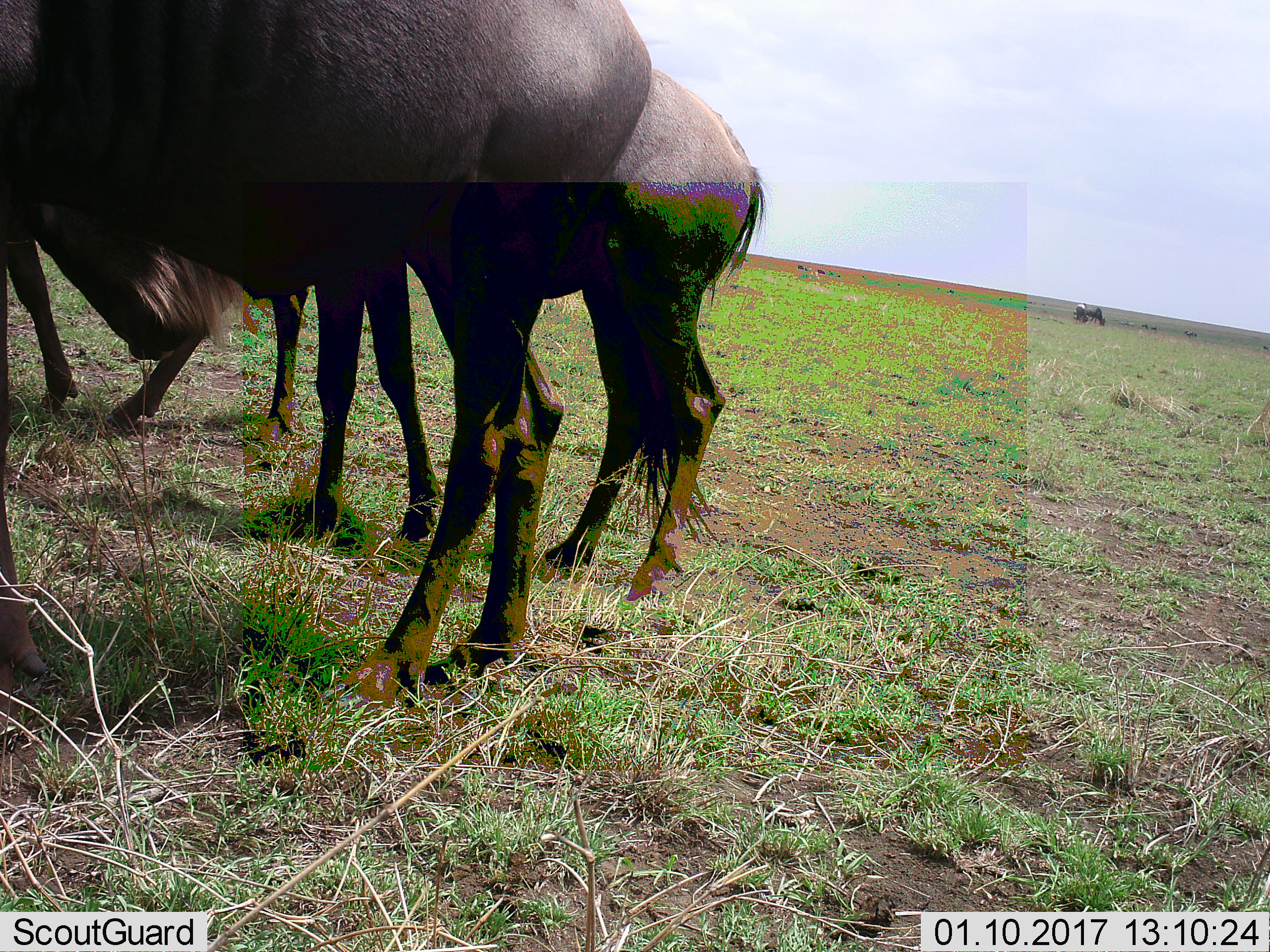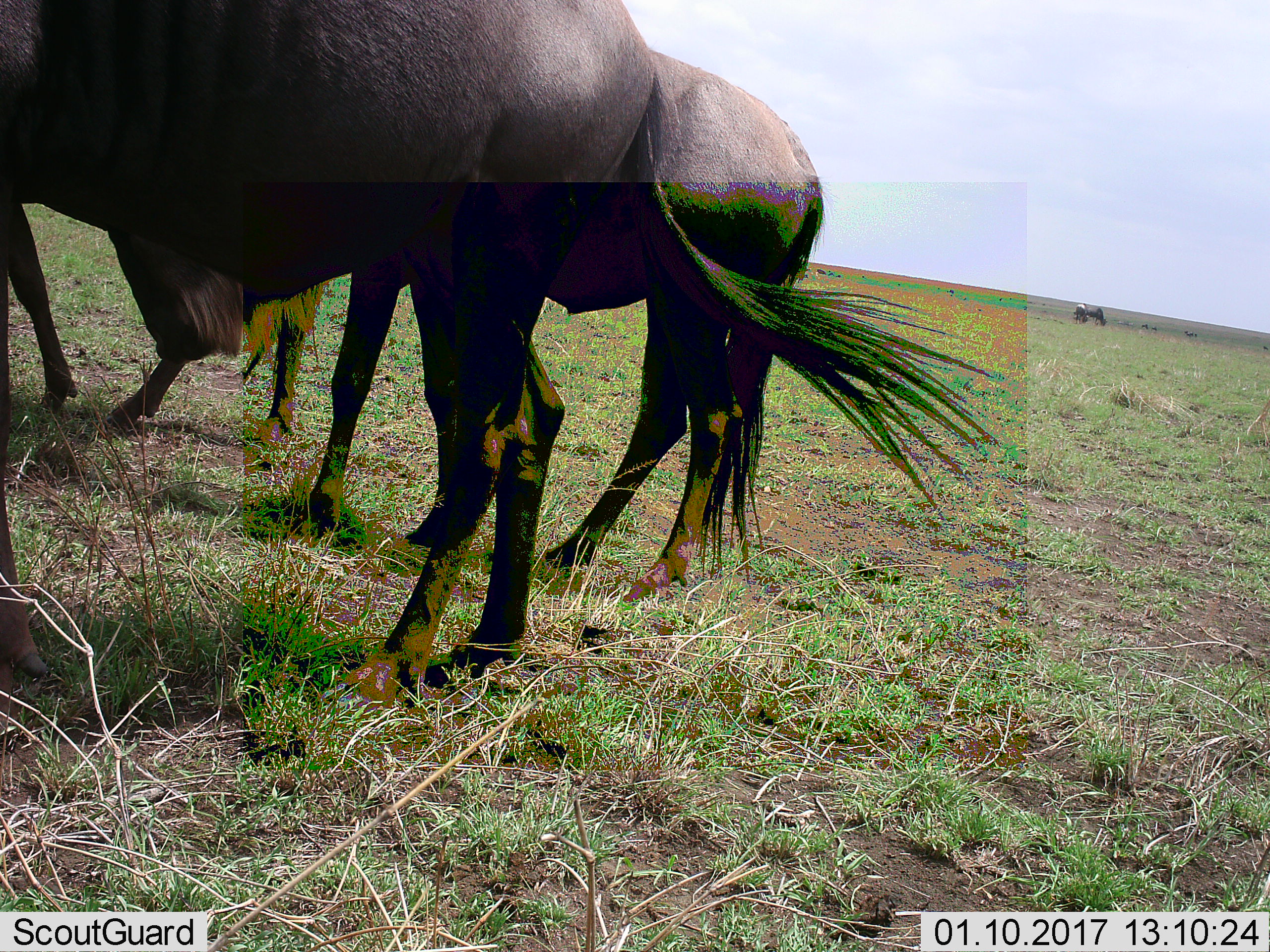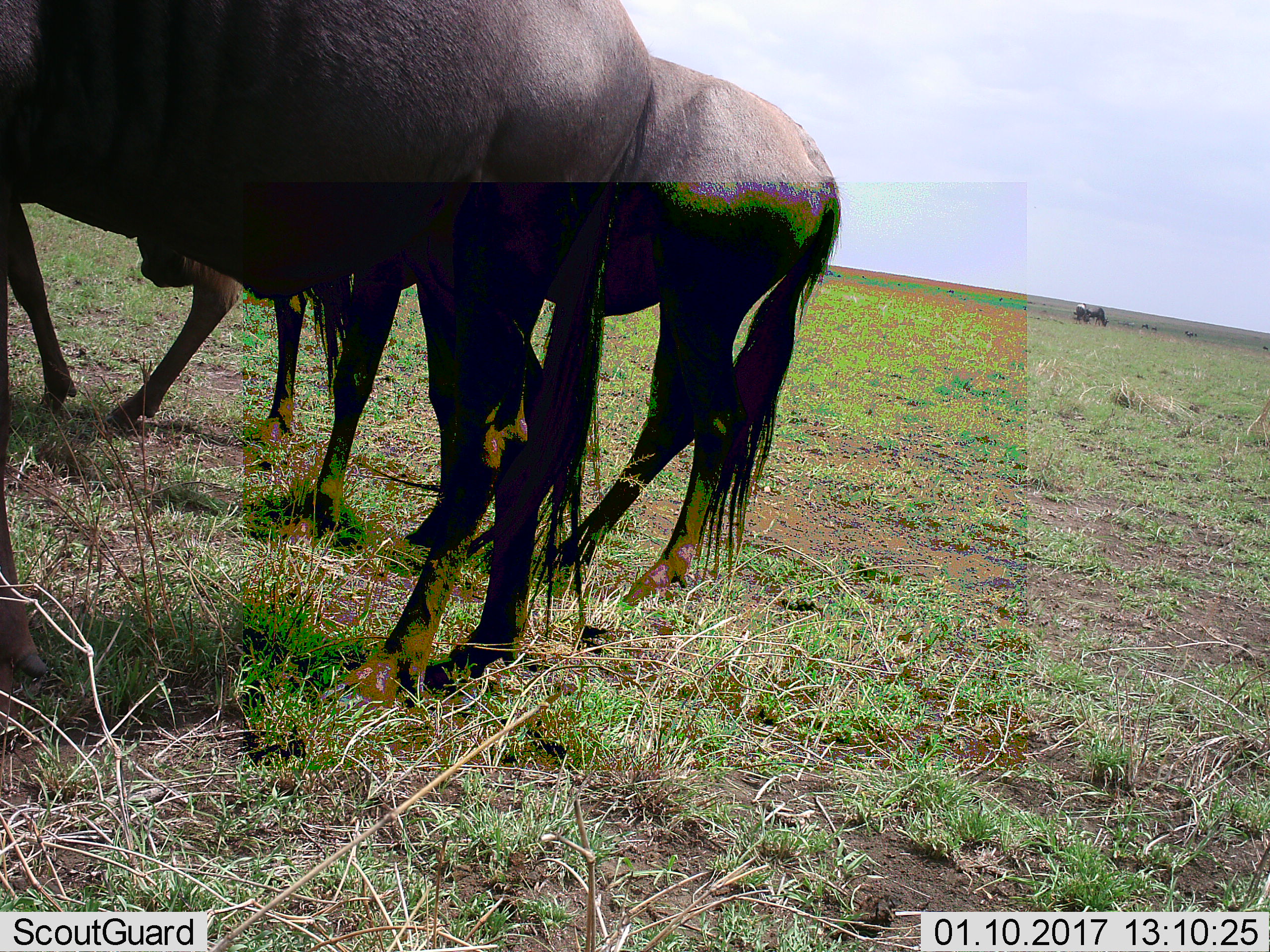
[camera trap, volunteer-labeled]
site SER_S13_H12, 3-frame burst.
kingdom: Animalia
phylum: Chordata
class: Mammalia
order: Artiodactyla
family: Bovidae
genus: Connochaetes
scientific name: Connochaetes taurinus taurinus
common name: blue wildebeest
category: wildebeestblue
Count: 3.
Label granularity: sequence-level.